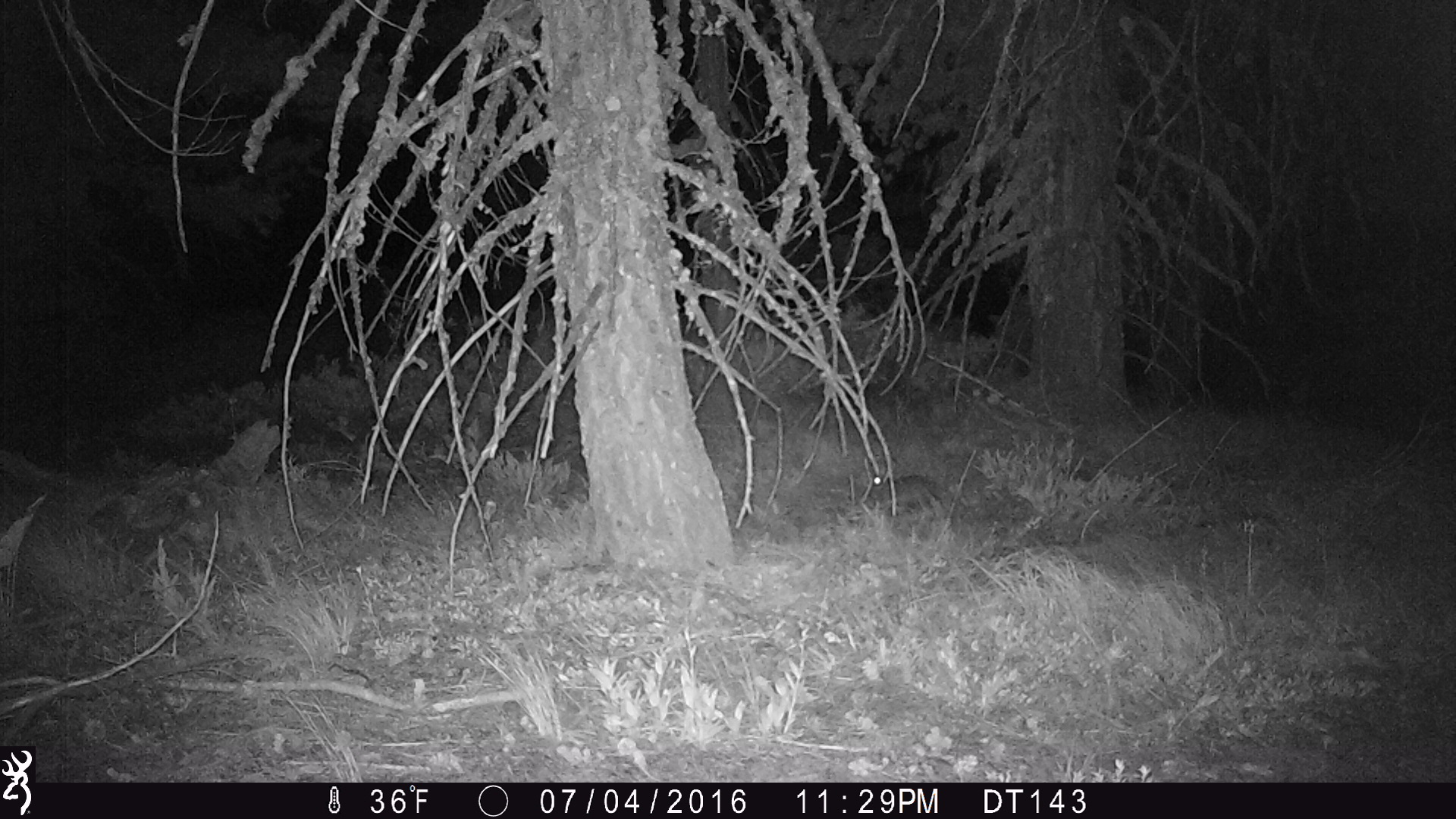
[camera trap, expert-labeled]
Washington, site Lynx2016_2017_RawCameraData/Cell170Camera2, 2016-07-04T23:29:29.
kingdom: Animalia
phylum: Chordata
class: Mammalia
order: Lagomorpha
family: Leporidae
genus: Lepus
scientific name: Lepus americanus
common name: snowshoe hare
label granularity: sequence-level